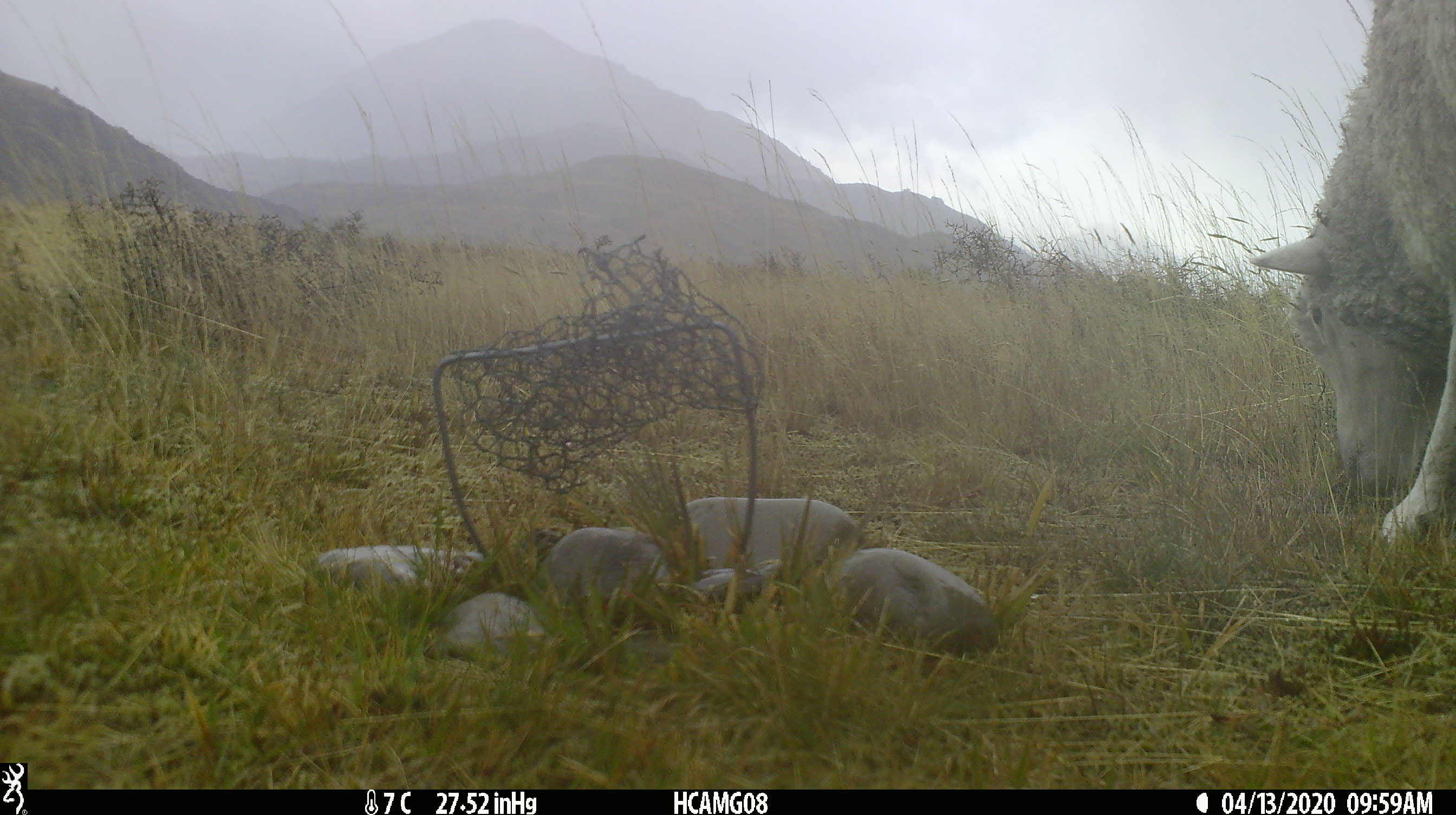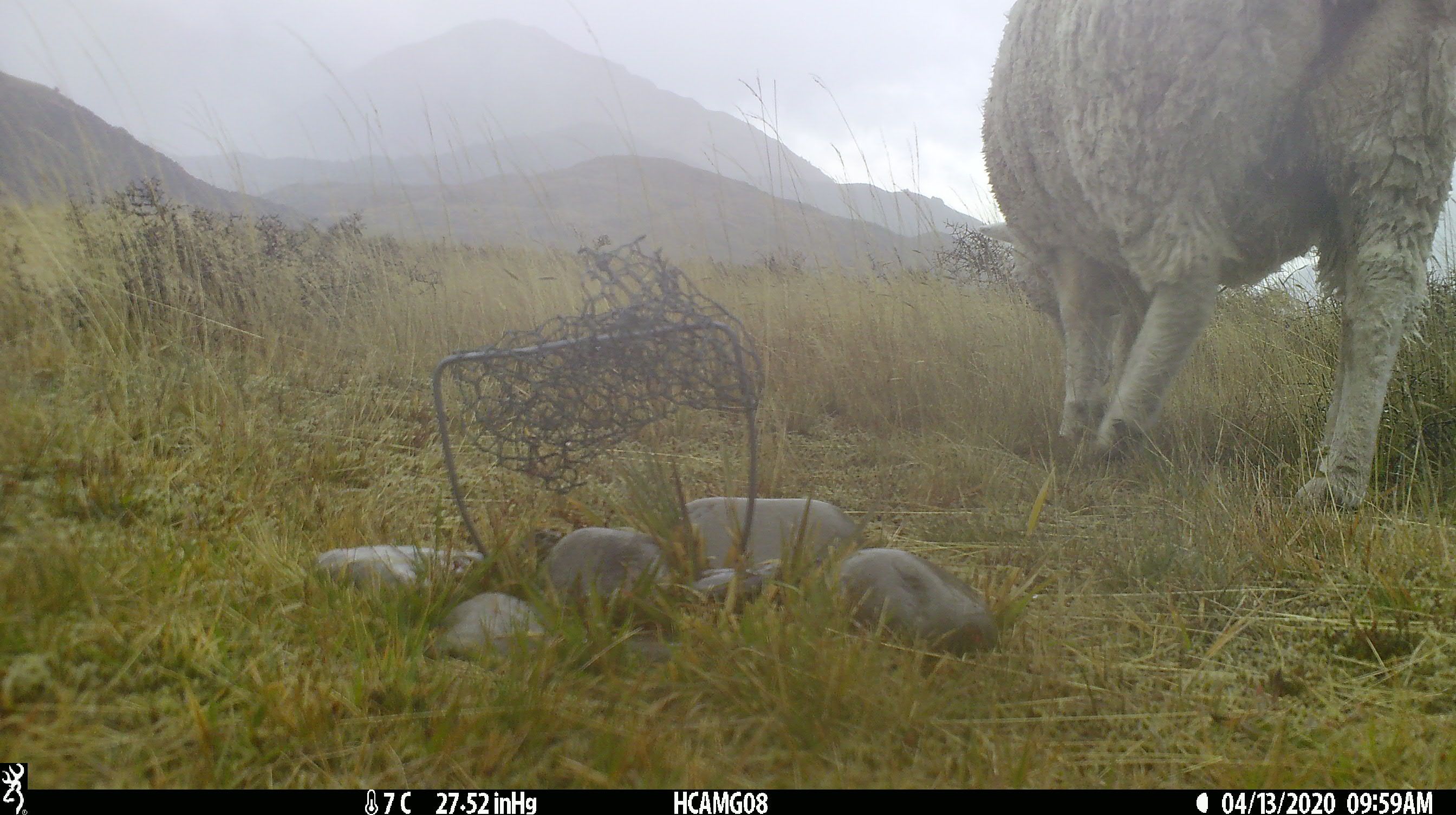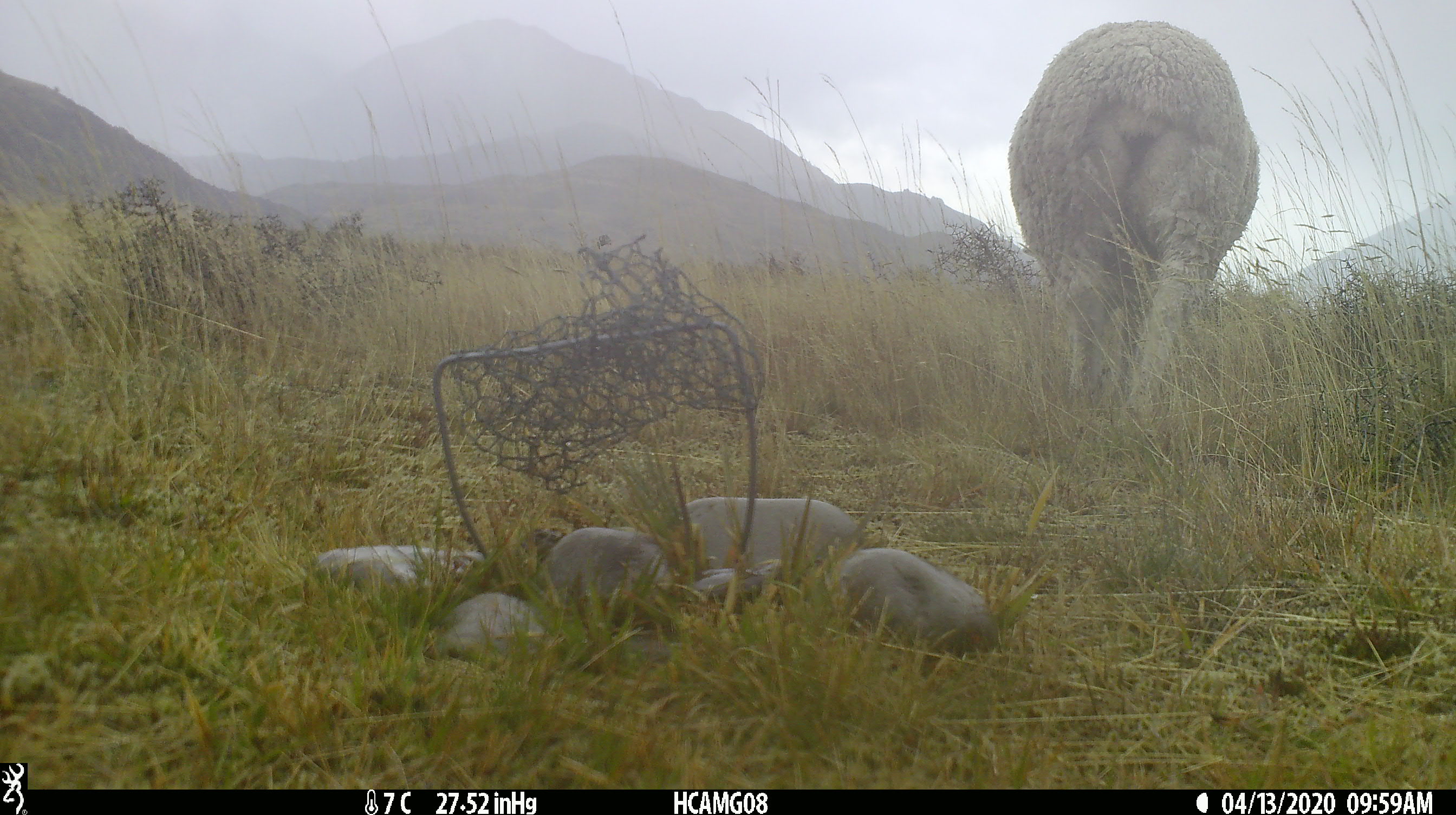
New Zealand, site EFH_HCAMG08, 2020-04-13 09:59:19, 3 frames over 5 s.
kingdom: Animalia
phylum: Chordata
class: Mammalia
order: Artiodactyla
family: Bovidae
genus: Ovis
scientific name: Ovis aries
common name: domestic sheep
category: sheep